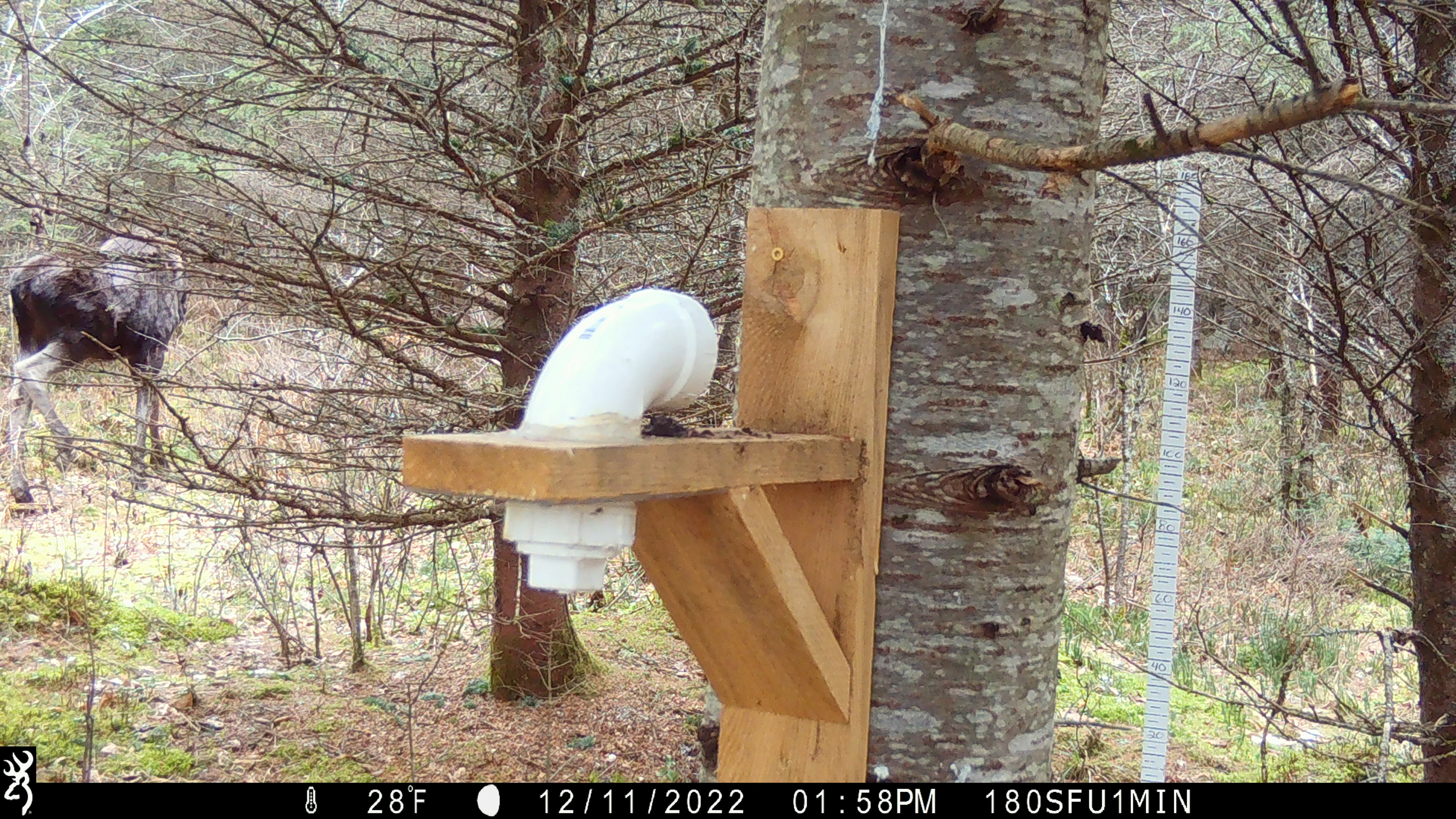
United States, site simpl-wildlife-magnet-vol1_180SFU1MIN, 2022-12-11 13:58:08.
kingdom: Animalia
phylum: Chordata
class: Mammalia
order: Artiodactyla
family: Cervidae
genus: Alces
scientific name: Alces alces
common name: moose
Moose (Alces alces).